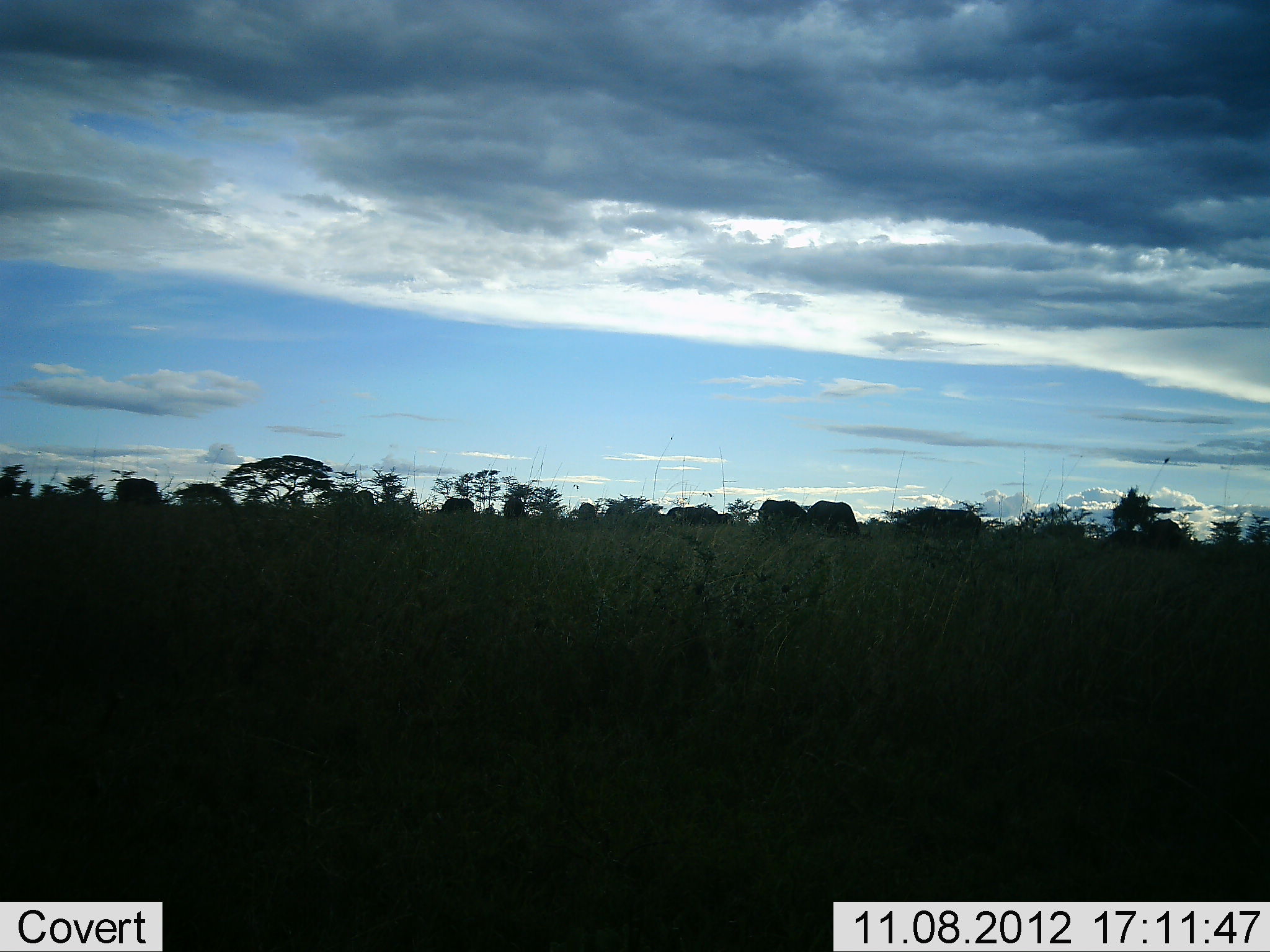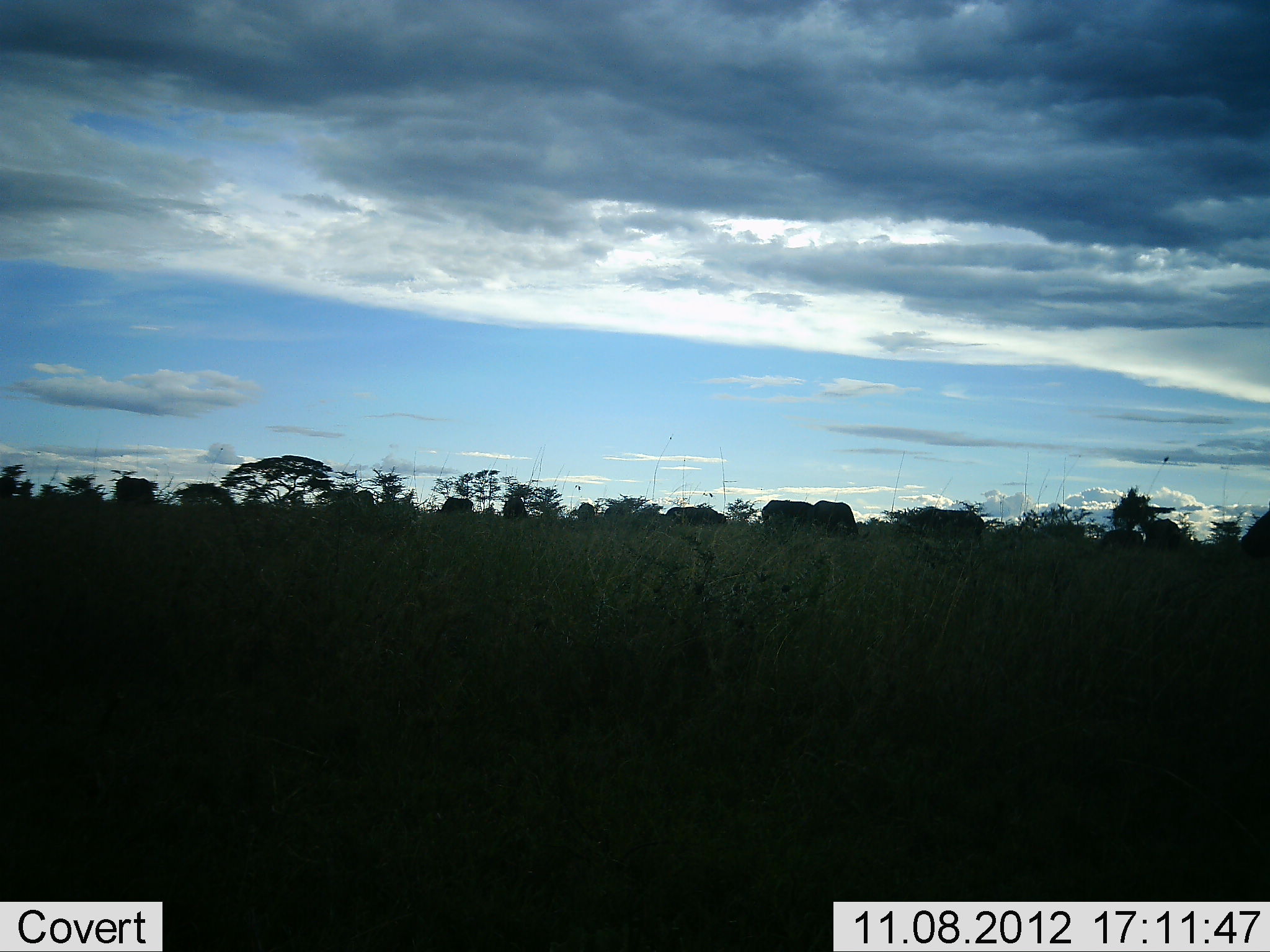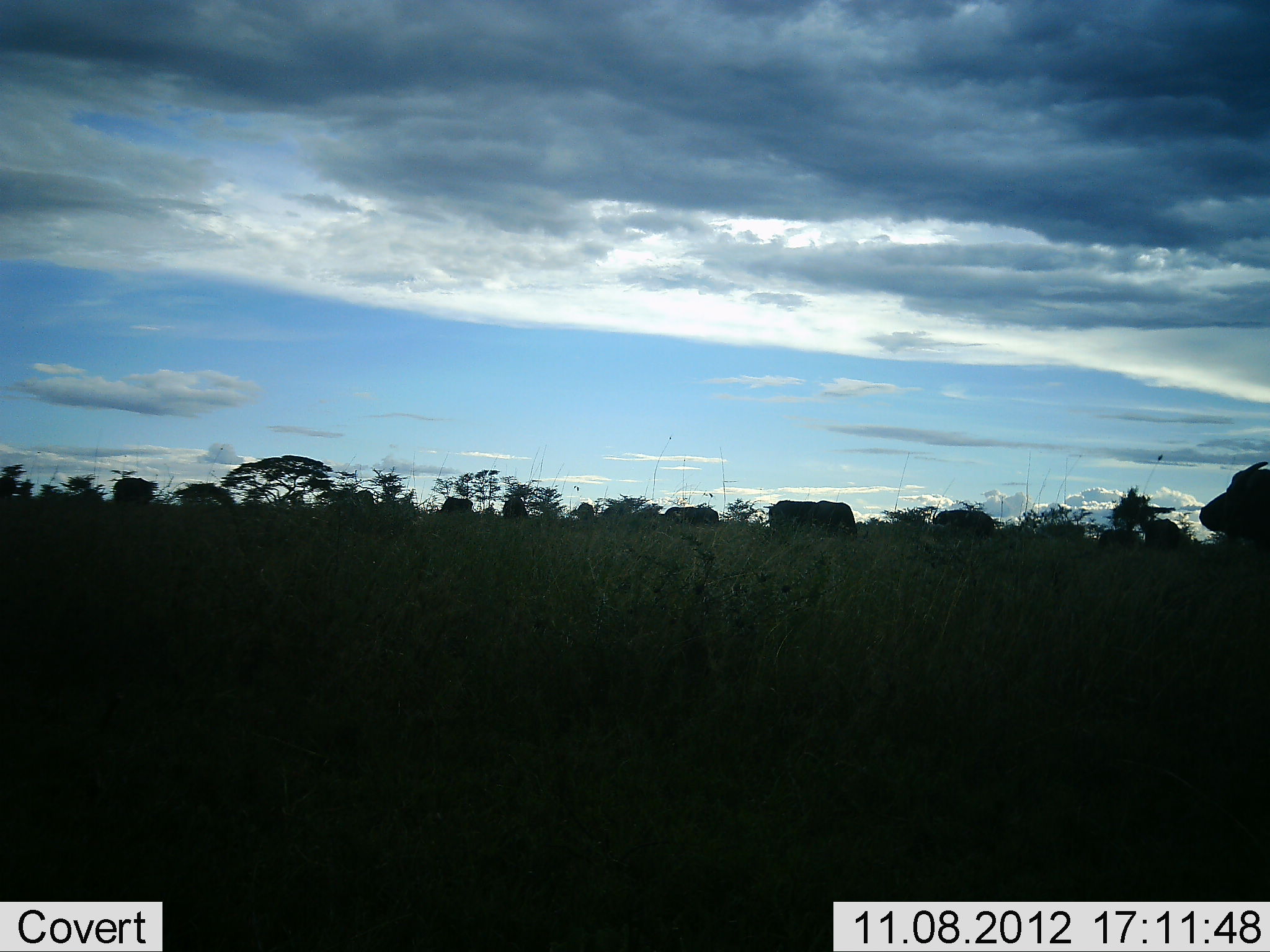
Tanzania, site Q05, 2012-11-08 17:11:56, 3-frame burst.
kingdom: Animalia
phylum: Chordata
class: Mammalia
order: Artiodactyla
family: Bovidae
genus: Syncerus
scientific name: Syncerus caffer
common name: cape buffalo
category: buffalo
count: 6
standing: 33%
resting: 0%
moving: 75%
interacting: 0%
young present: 0%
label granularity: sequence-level